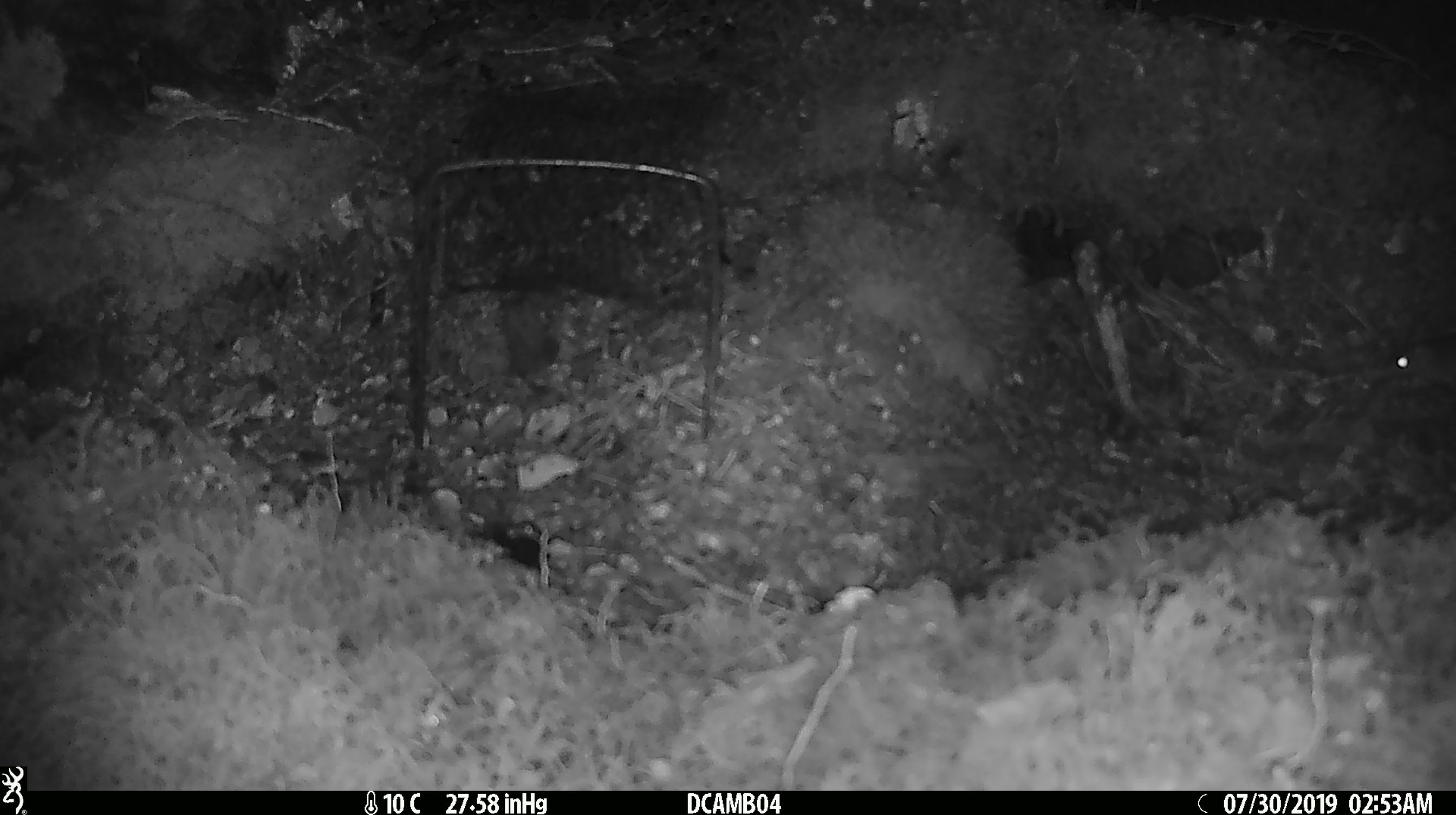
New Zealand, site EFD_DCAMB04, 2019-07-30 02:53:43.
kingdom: Animalia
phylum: Chordata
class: Mammalia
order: Rodentia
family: Muridae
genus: Mus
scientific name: Mus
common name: mouse